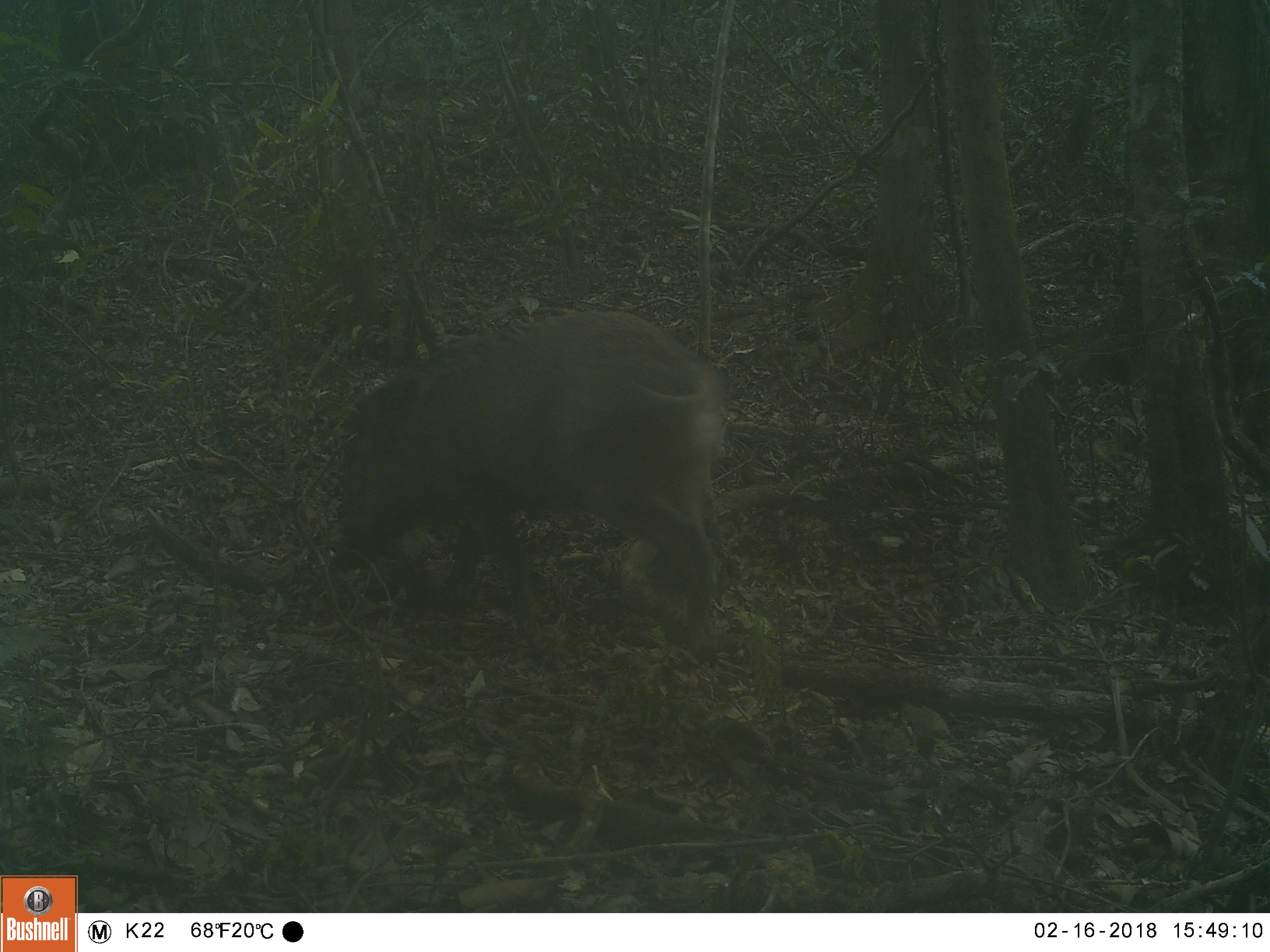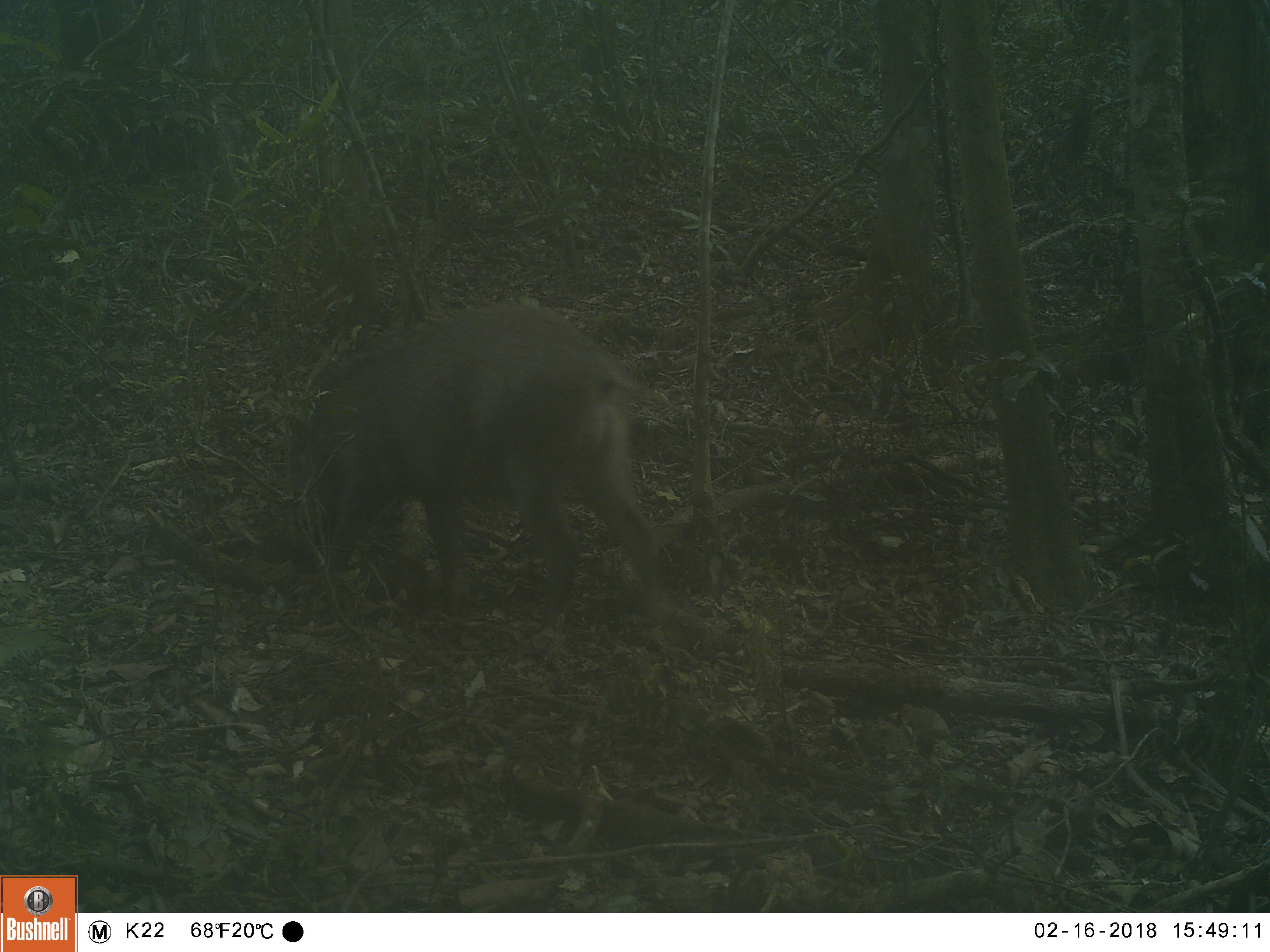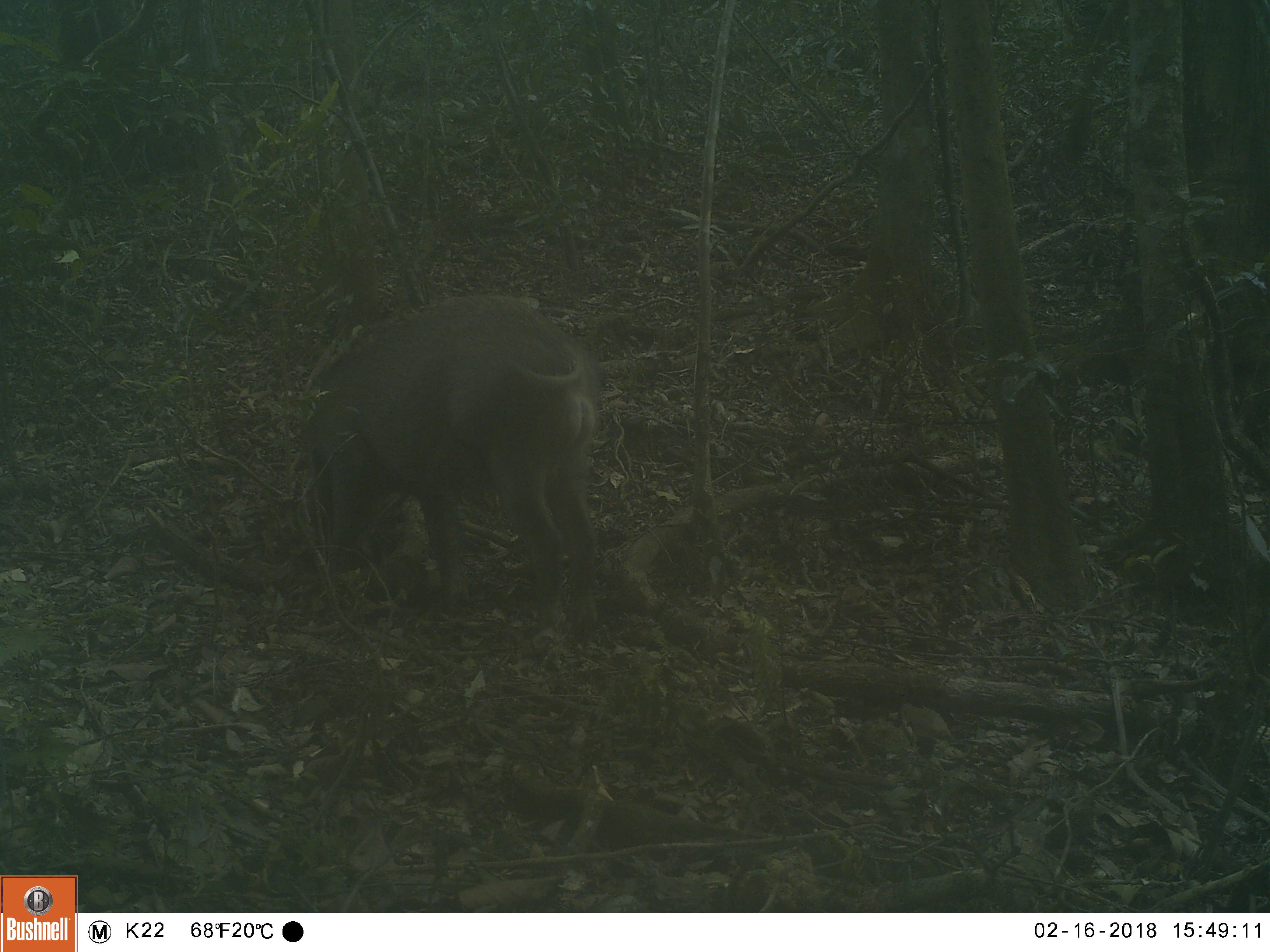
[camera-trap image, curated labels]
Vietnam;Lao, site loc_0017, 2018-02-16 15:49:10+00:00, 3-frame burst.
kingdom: Animalia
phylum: Chordata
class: Mammalia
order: Artiodactyla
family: Suidae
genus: Sus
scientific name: Sus scrofa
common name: eurasian wild pig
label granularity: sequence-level